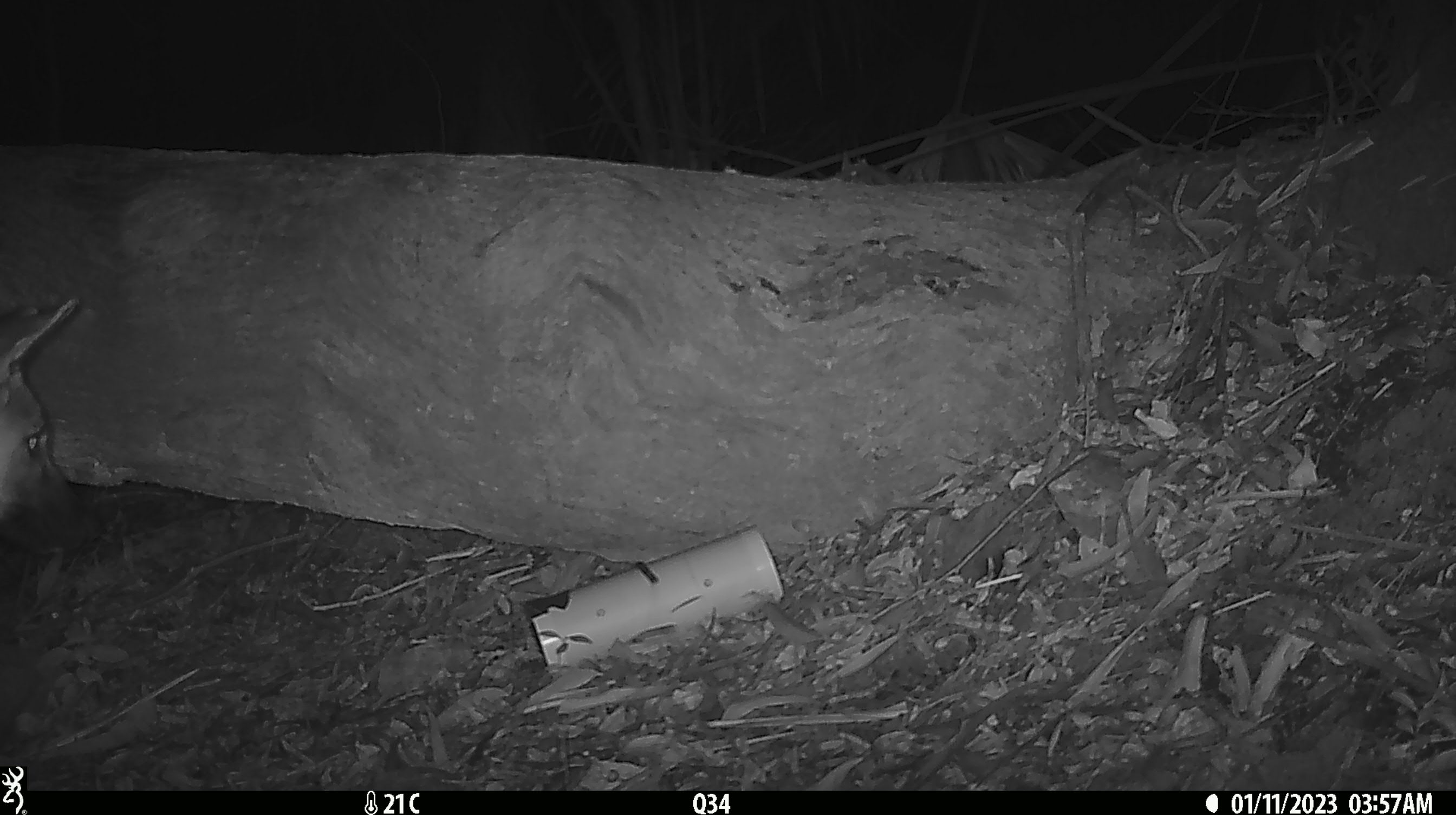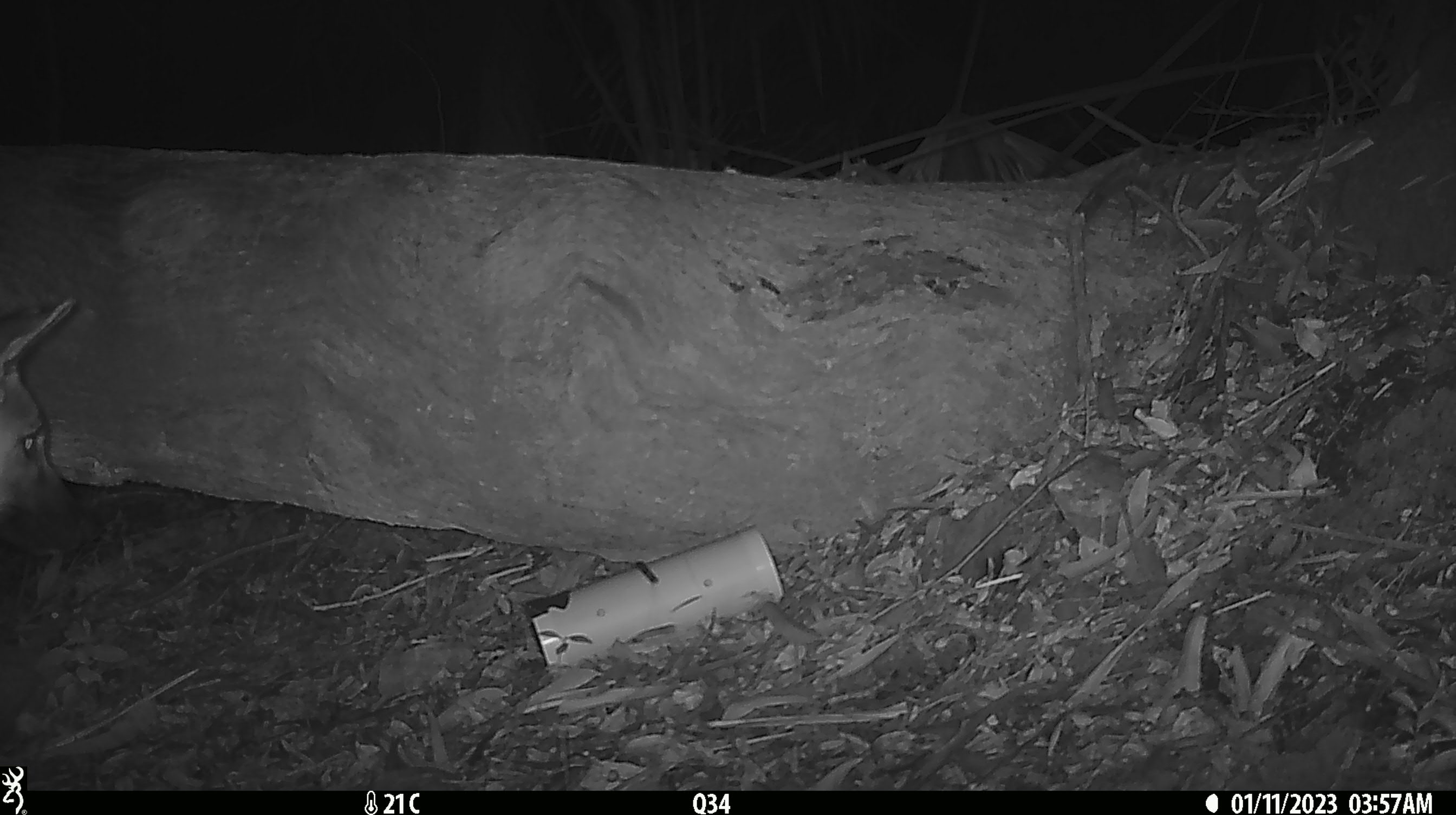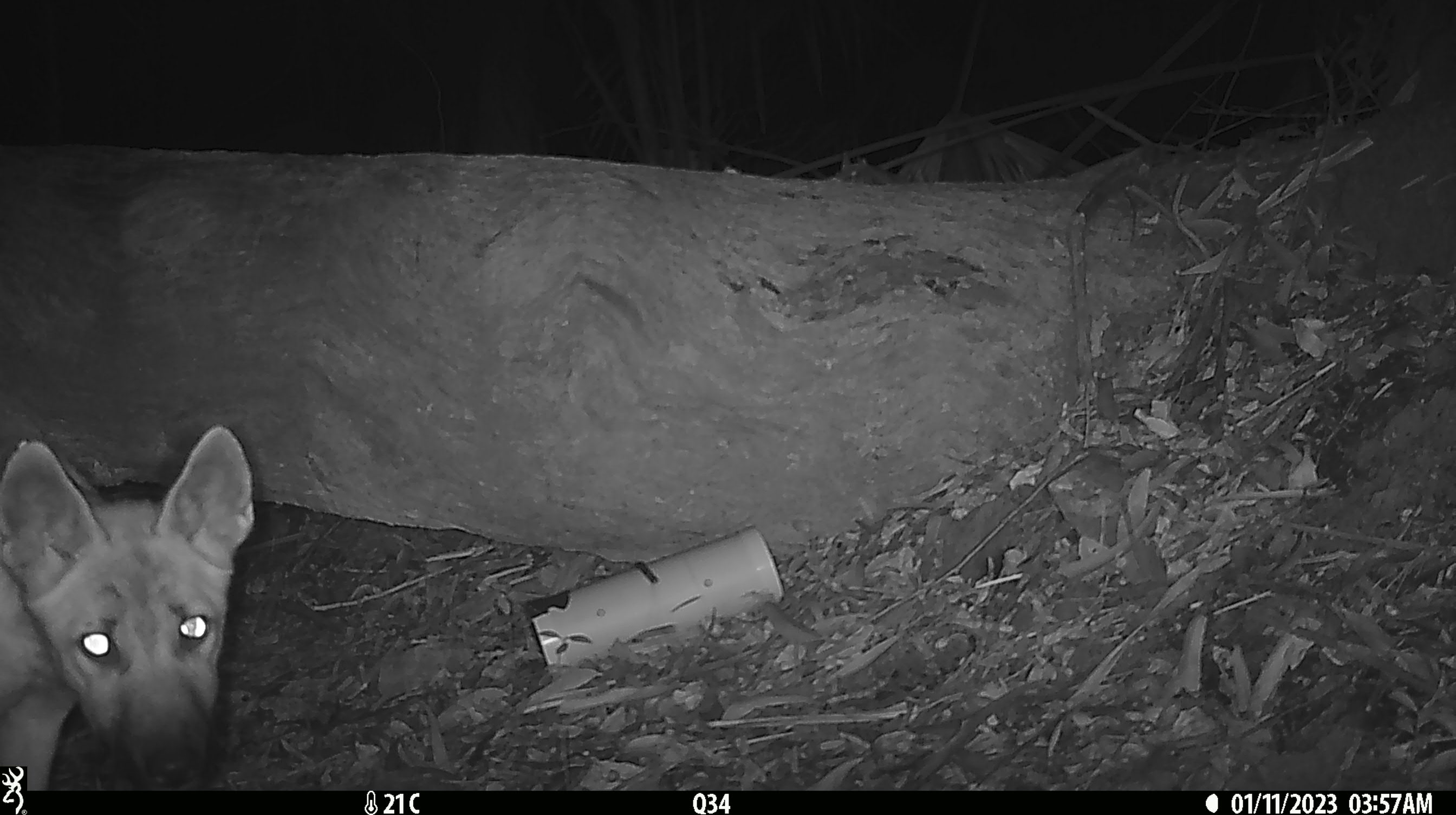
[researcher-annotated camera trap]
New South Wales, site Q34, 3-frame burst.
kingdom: Animalia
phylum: Chordata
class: Mammalia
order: Carnivora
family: Canidae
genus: Canis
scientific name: Canis familiaris dingo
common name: dingo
Dingo (Canis familiaris dingo).